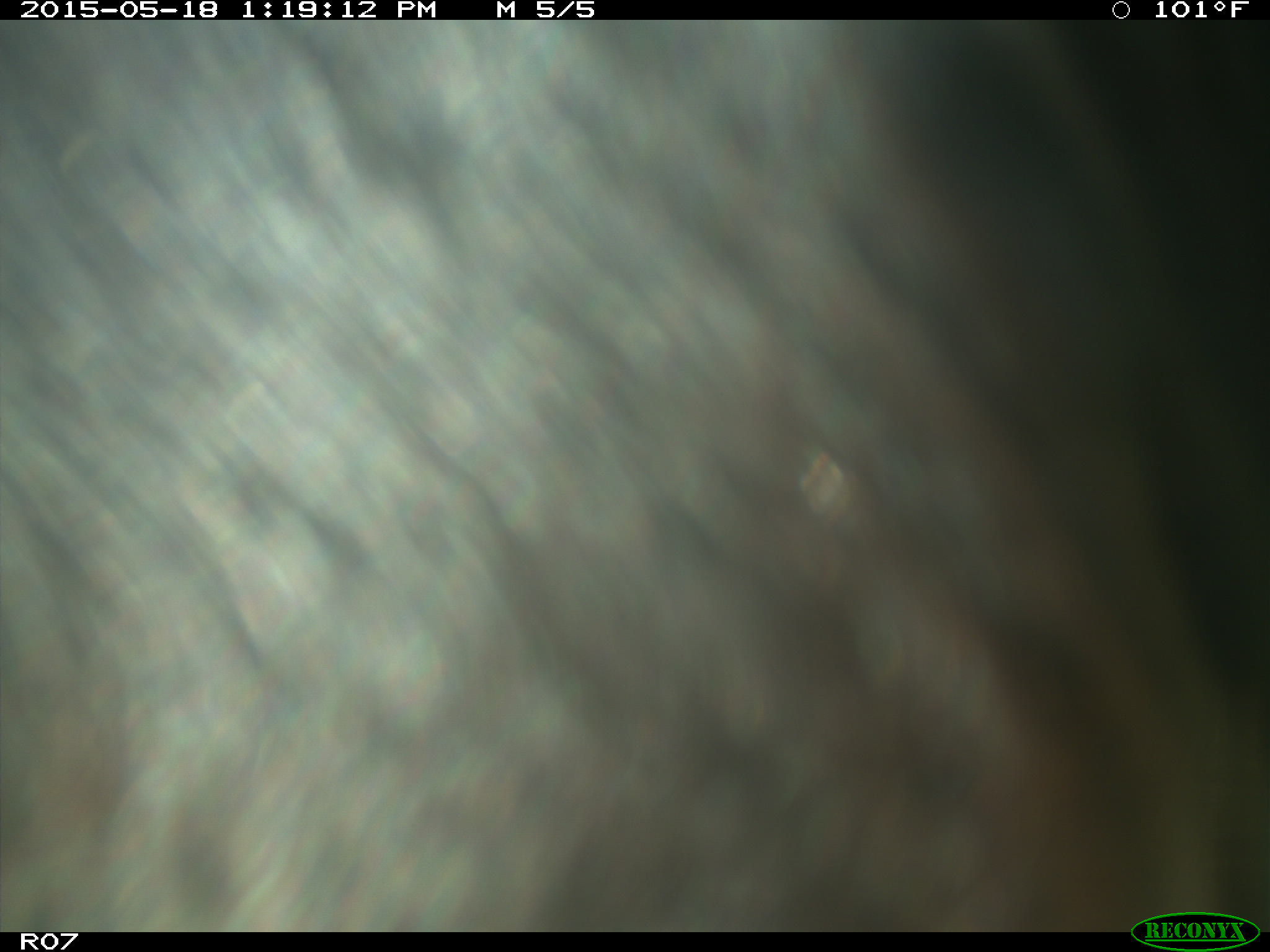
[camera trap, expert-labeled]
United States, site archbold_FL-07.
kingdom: Animalia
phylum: Chordata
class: Mammalia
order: Artiodactyla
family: Bovidae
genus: Bos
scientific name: Bos taurus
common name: domestic cow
Bos taurus (domestic cow).